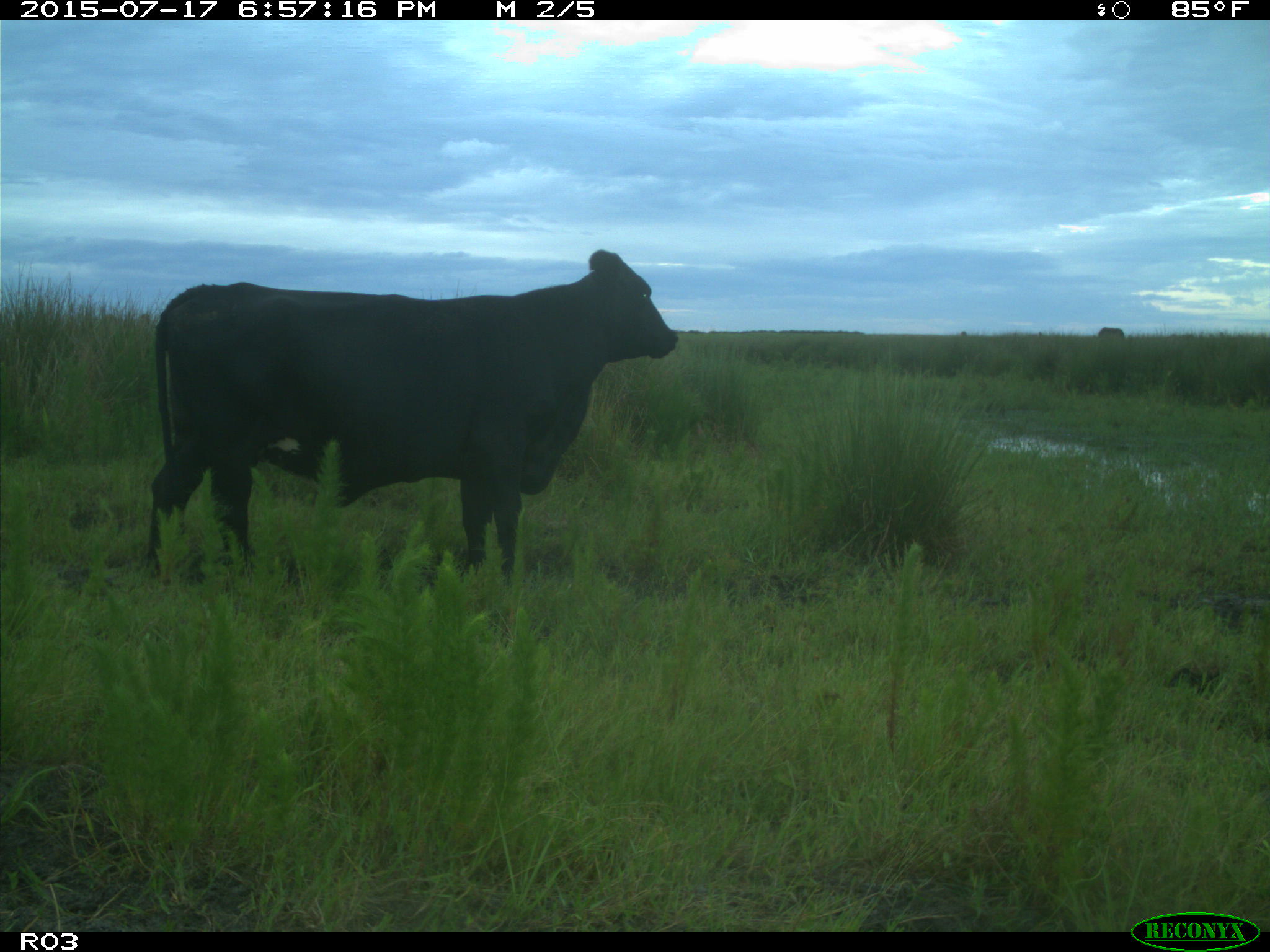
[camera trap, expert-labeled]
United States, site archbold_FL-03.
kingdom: Animalia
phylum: Chordata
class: Mammalia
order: Artiodactyla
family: Bovidae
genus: Bos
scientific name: Bos taurus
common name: domestic cow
Bos taurus (domestic cow).